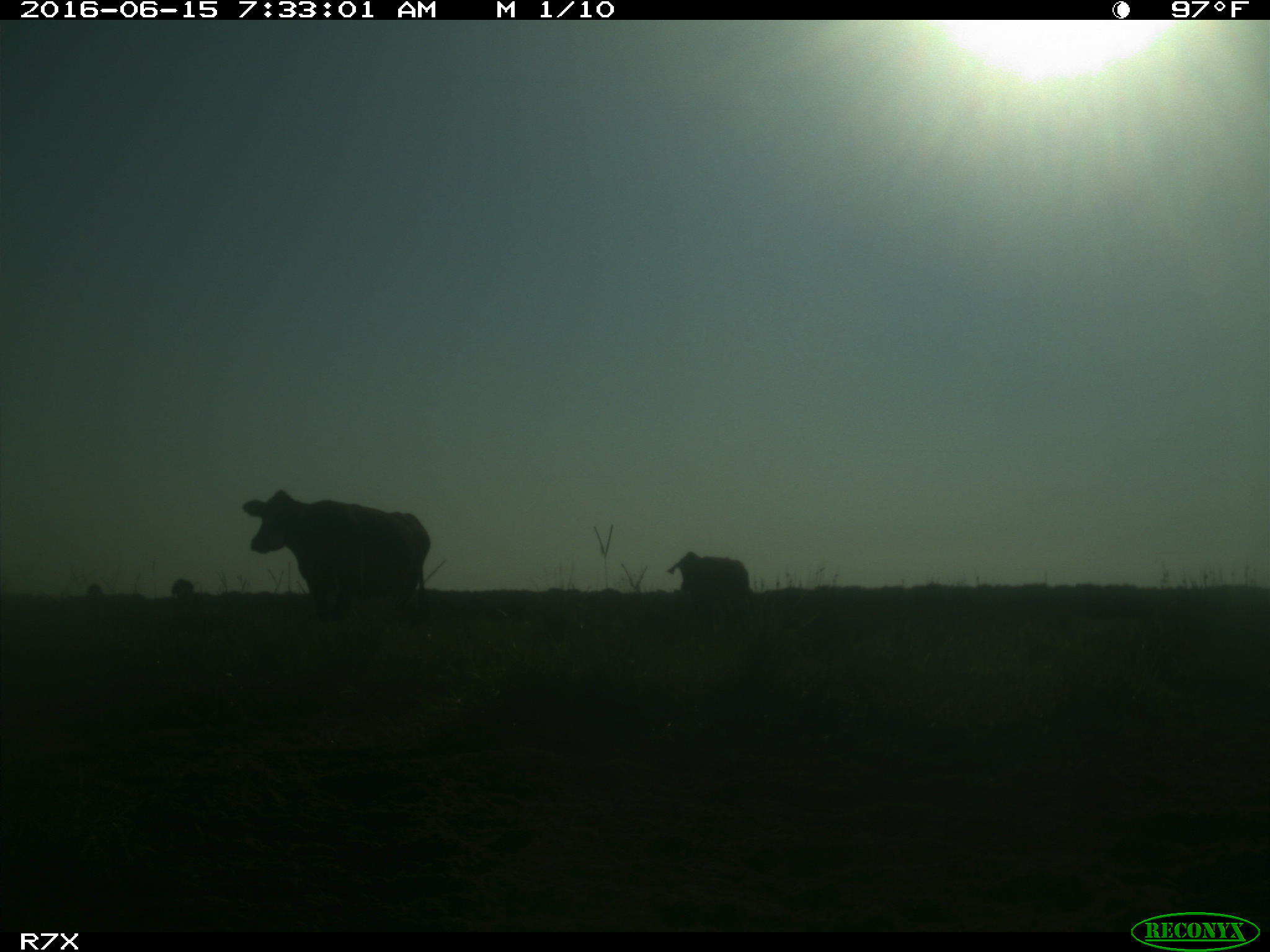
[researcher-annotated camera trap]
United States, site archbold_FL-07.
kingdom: Animalia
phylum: Chordata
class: Mammalia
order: Artiodactyla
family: Bovidae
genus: Bos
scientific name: Bos taurus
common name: domestic cow